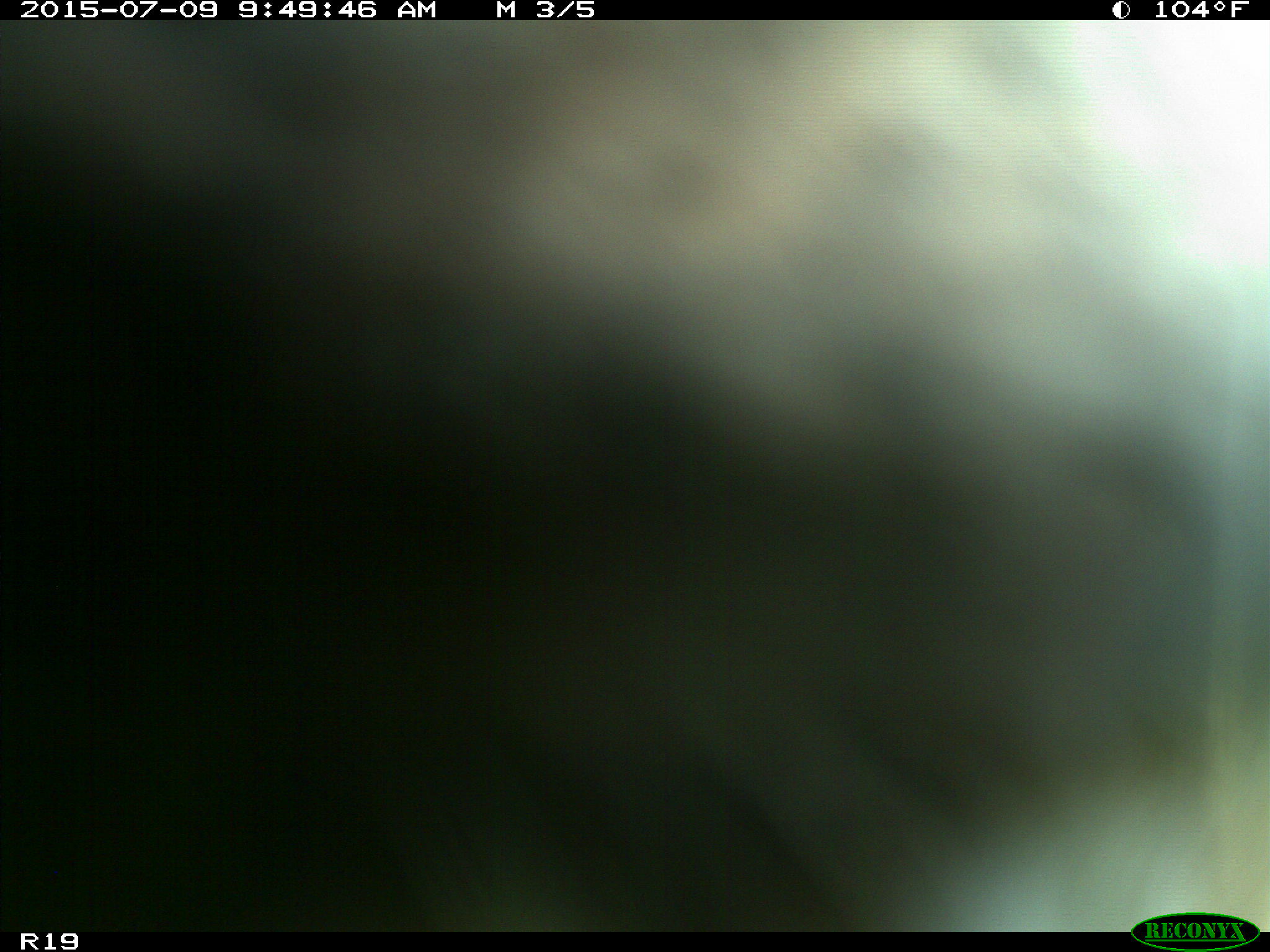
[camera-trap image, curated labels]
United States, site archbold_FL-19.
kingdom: Animalia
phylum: Chordata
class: Mammalia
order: Artiodactyla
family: Bovidae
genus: Bos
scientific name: Bos taurus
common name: domestic cow